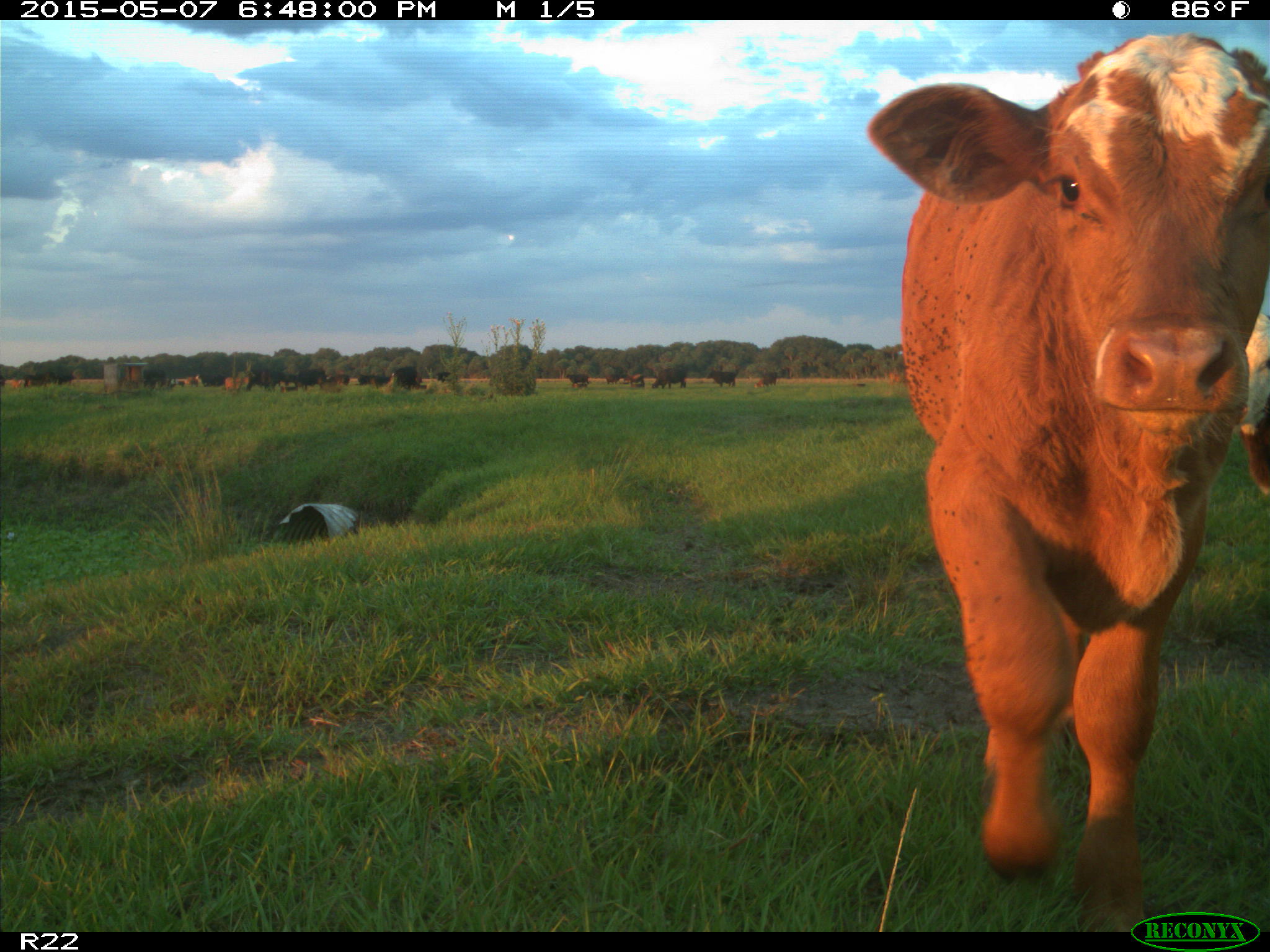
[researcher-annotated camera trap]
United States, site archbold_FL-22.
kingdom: Animalia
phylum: Chordata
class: Mammalia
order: Artiodactyla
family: Bovidae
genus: Bos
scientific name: Bos taurus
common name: domestic cow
Bos taurus (domestic cow).